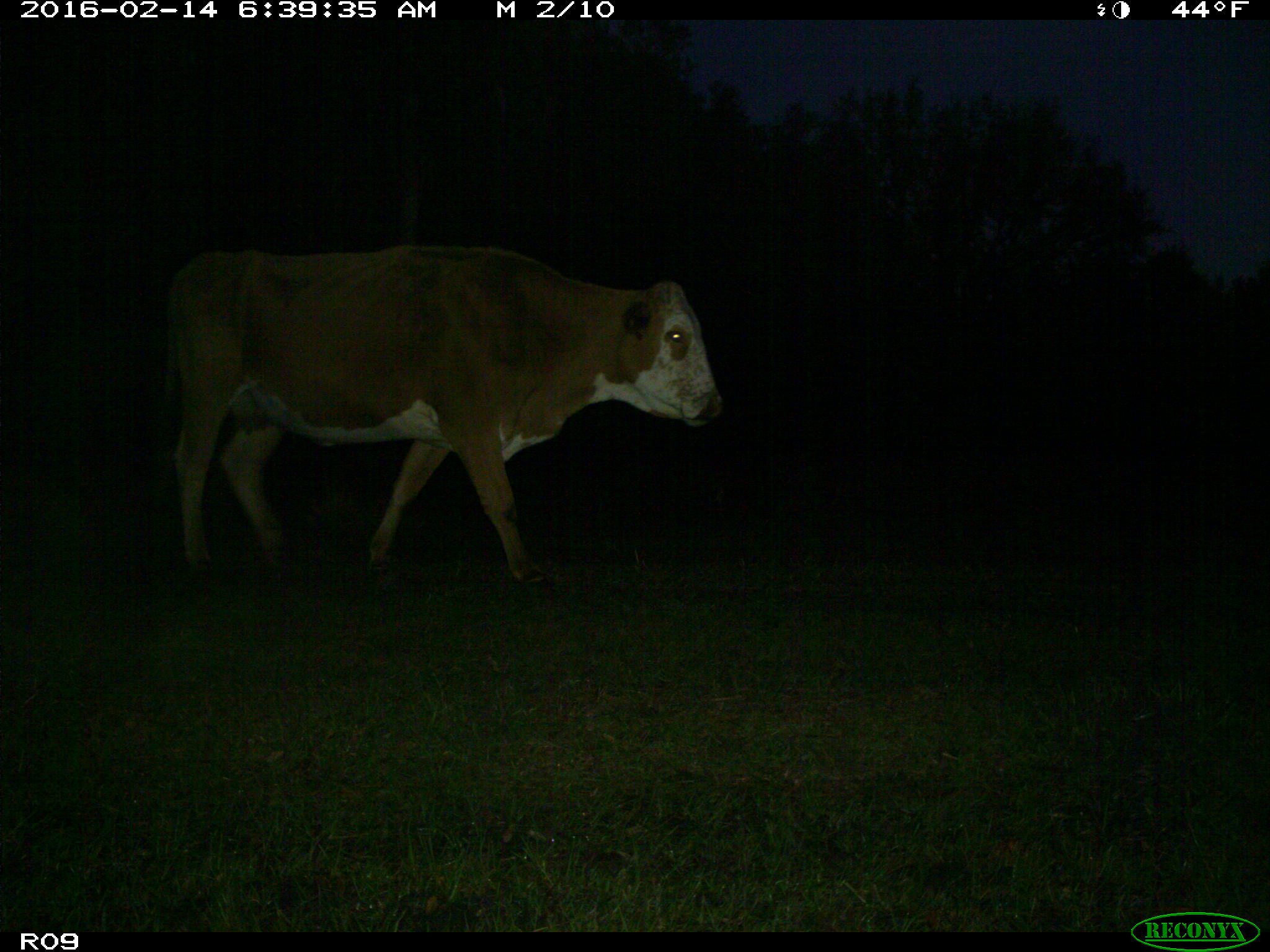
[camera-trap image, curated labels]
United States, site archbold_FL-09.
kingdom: Animalia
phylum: Chordata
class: Mammalia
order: Artiodactyla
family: Bovidae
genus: Bos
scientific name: Bos taurus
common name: domestic cow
Bos taurus (domestic cow).